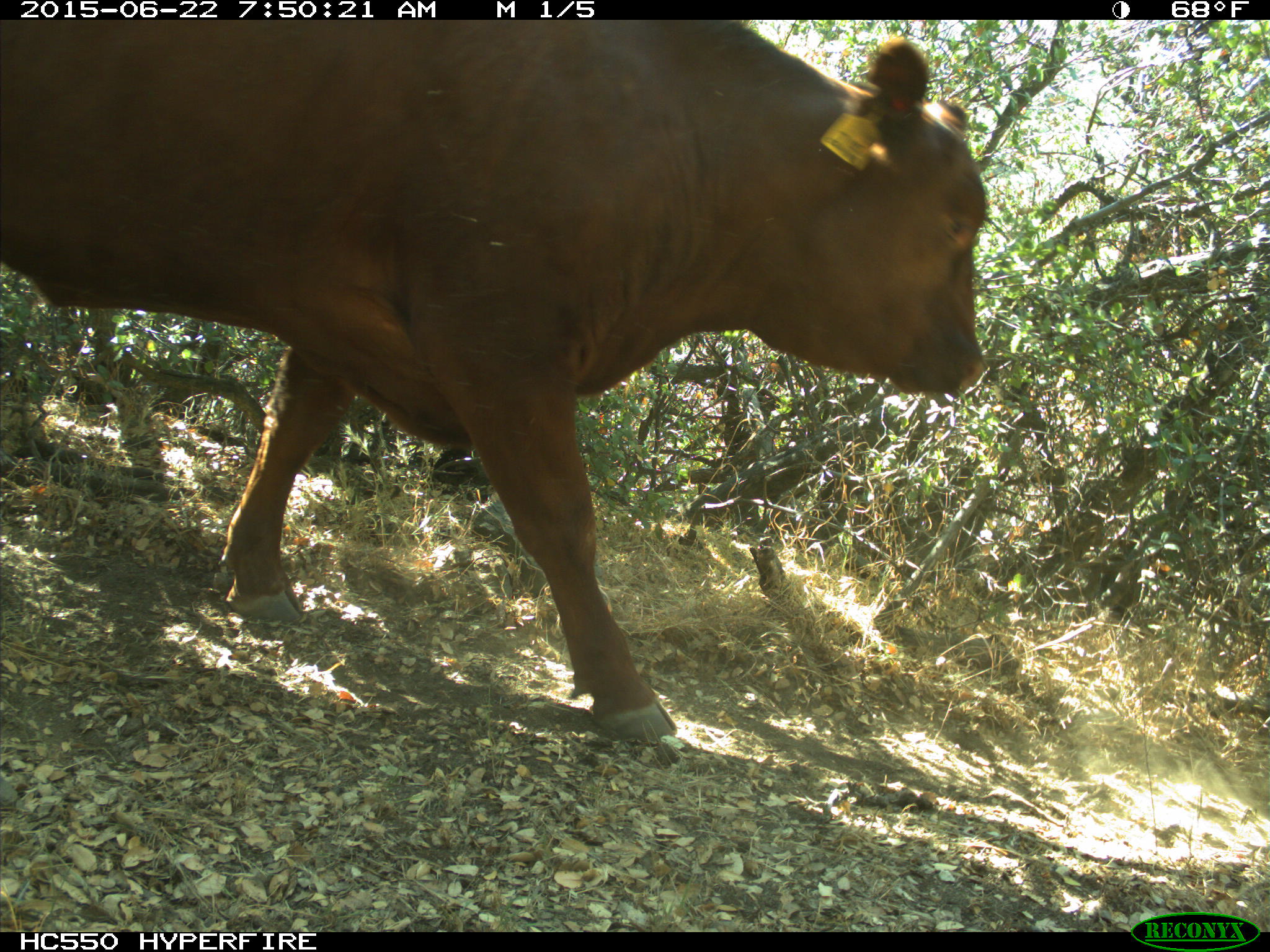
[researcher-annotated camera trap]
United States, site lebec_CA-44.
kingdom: Animalia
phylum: Chordata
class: Mammalia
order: Artiodactyla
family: Bovidae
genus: Bos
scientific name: Bos taurus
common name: domestic cow